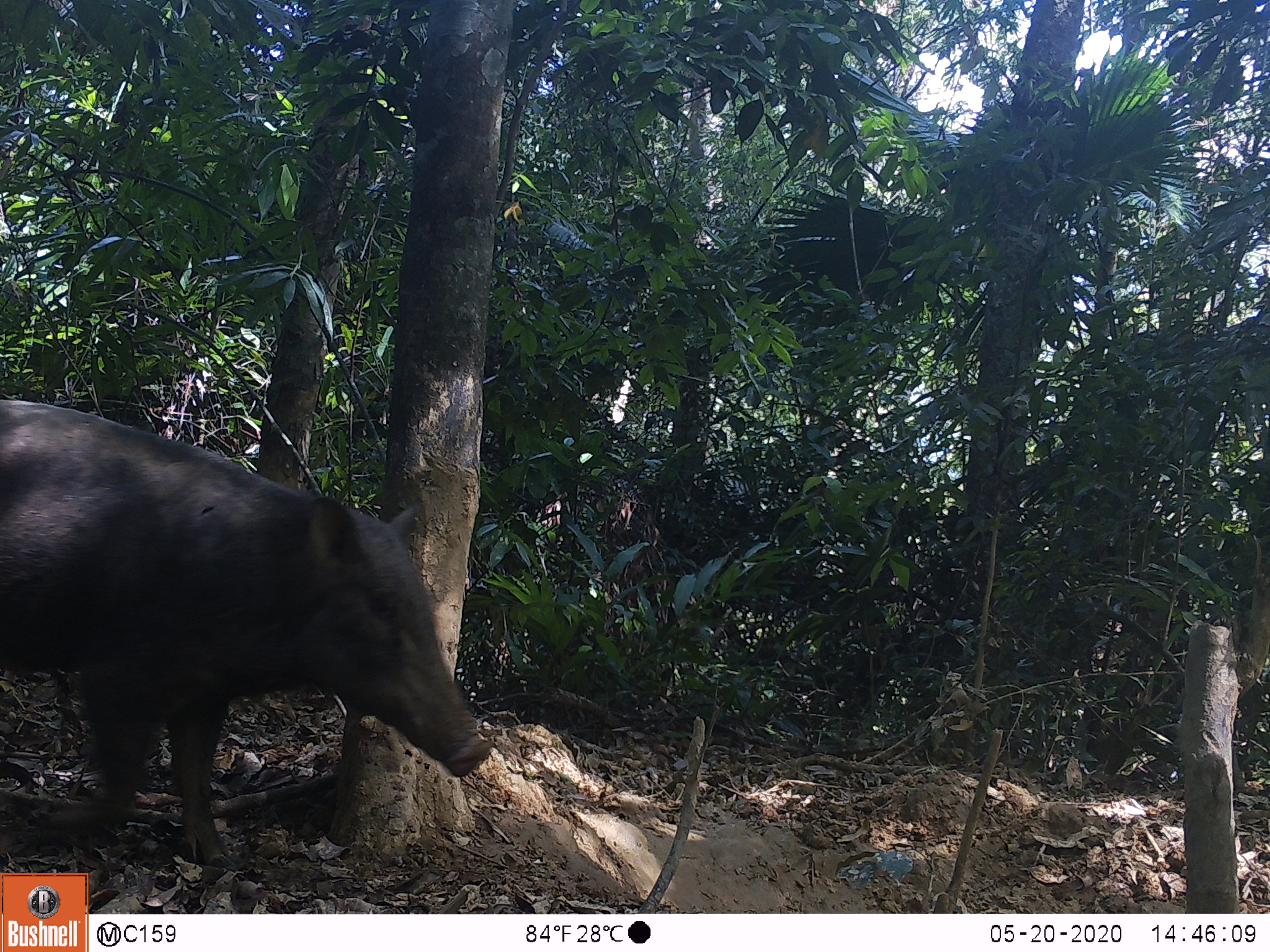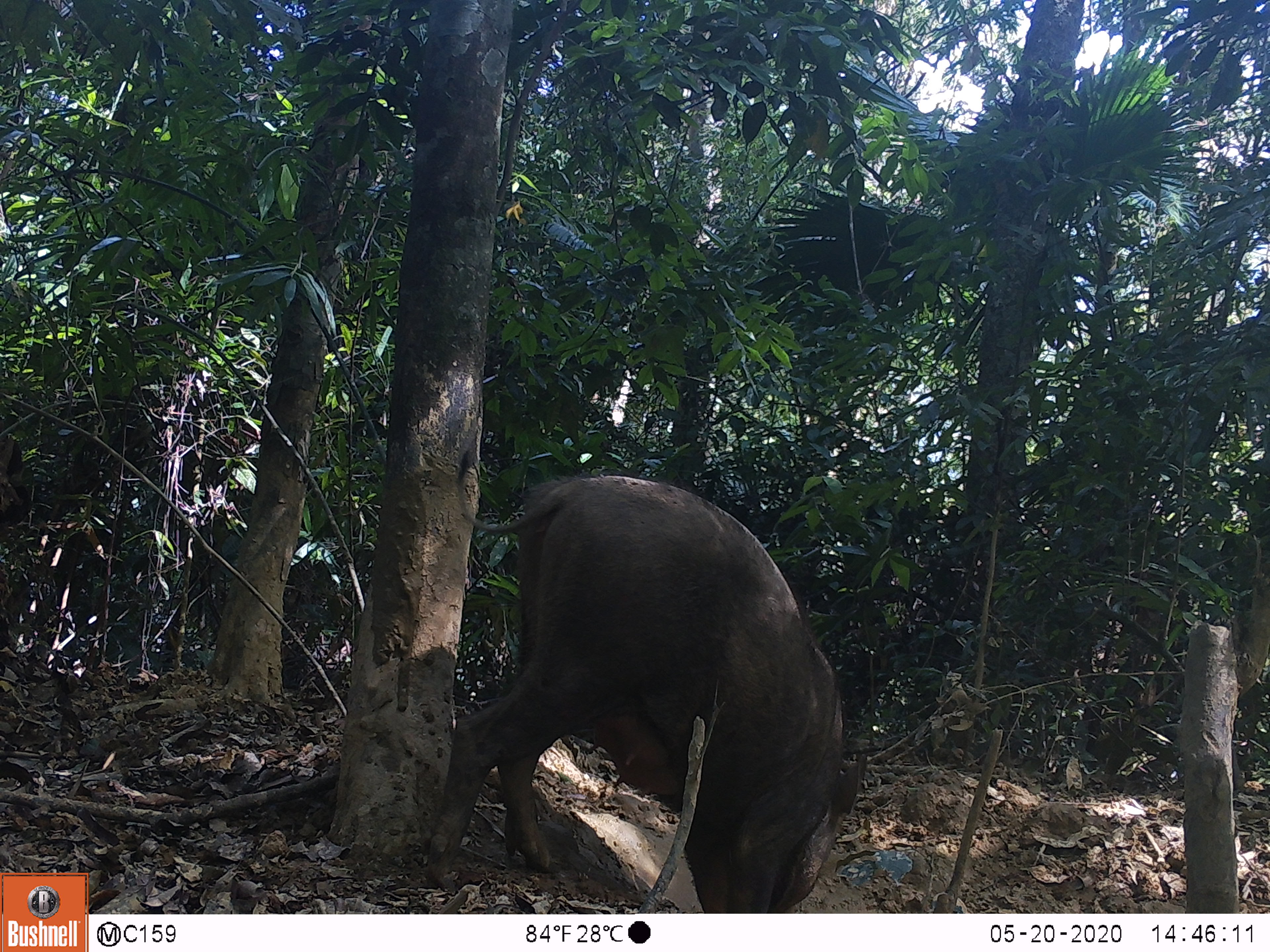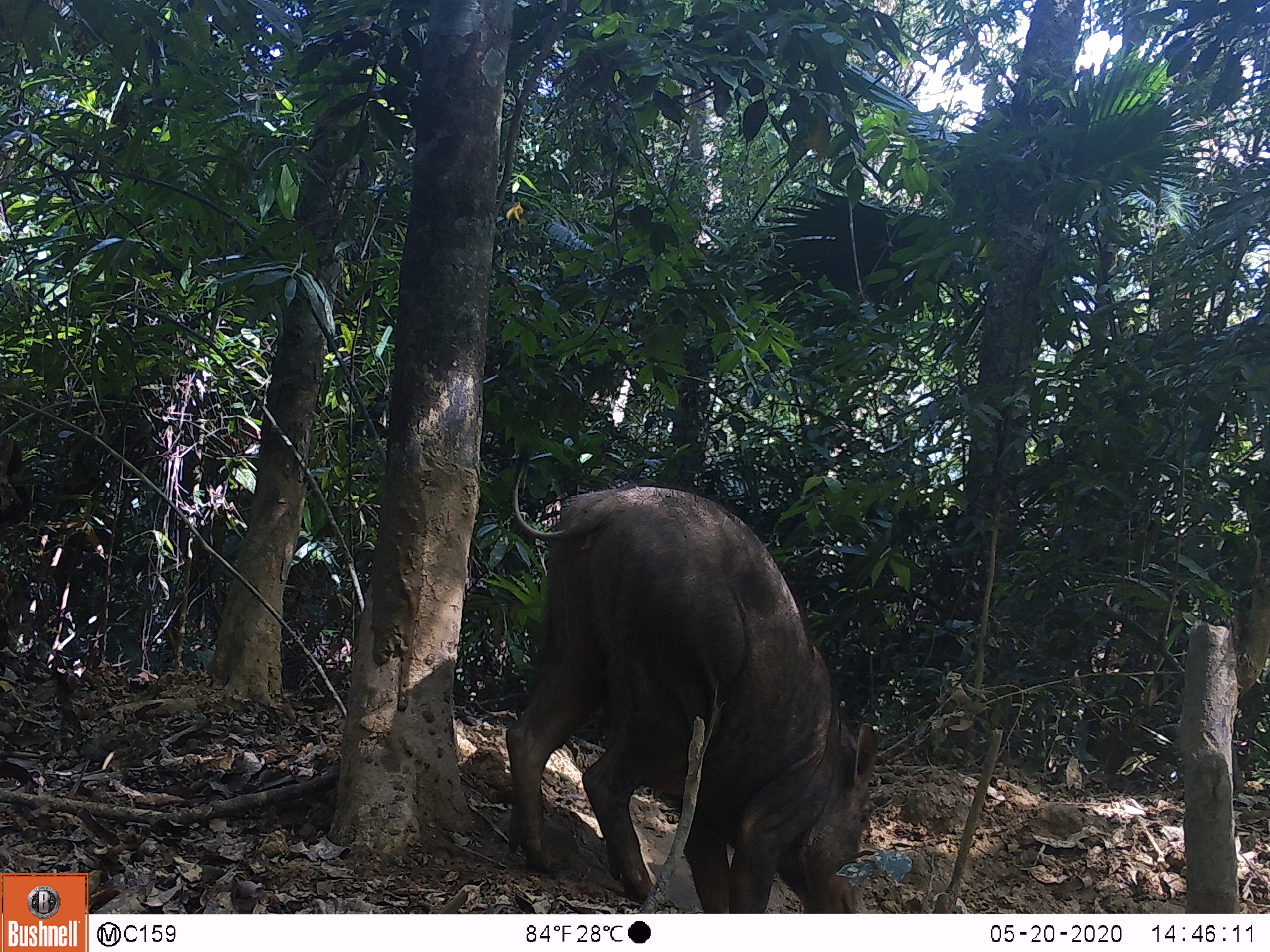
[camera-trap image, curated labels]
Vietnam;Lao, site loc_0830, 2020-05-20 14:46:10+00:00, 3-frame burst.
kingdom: Animalia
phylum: Chordata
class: Mammalia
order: Artiodactyla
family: Suidae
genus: Sus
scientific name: Sus scrofa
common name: eurasian wild pig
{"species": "eurasian wild pig (Sus scrofa)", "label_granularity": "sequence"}